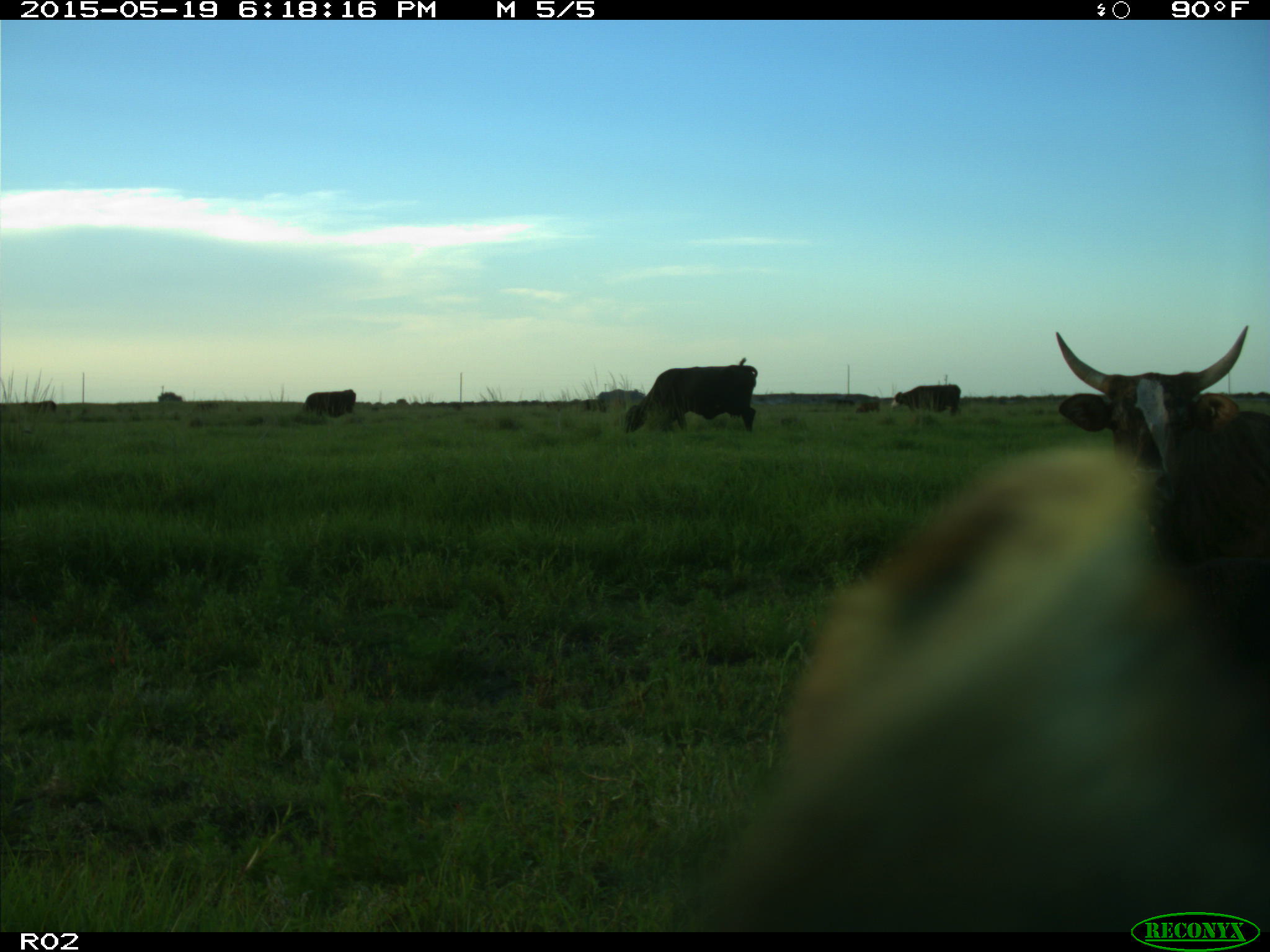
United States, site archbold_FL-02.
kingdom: Animalia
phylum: Chordata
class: Mammalia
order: Artiodactyla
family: Bovidae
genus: Bos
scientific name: Bos taurus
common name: domestic cow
Bos taurus (domestic cow).